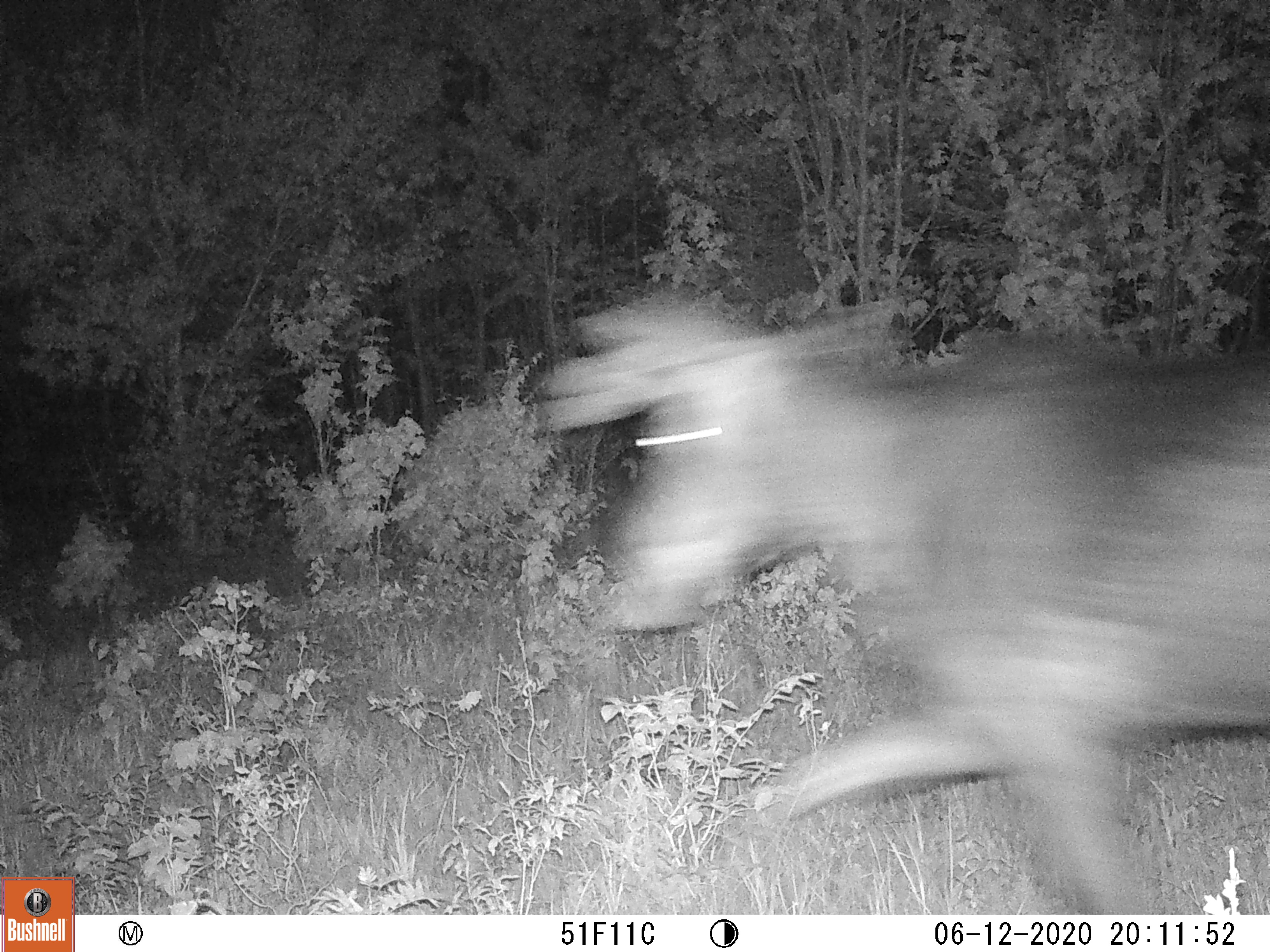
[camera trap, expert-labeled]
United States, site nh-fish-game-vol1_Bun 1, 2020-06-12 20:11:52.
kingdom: Animalia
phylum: Chordata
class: Mammalia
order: Artiodactyla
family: Cervidae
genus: Alces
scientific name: Alces alces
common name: moose